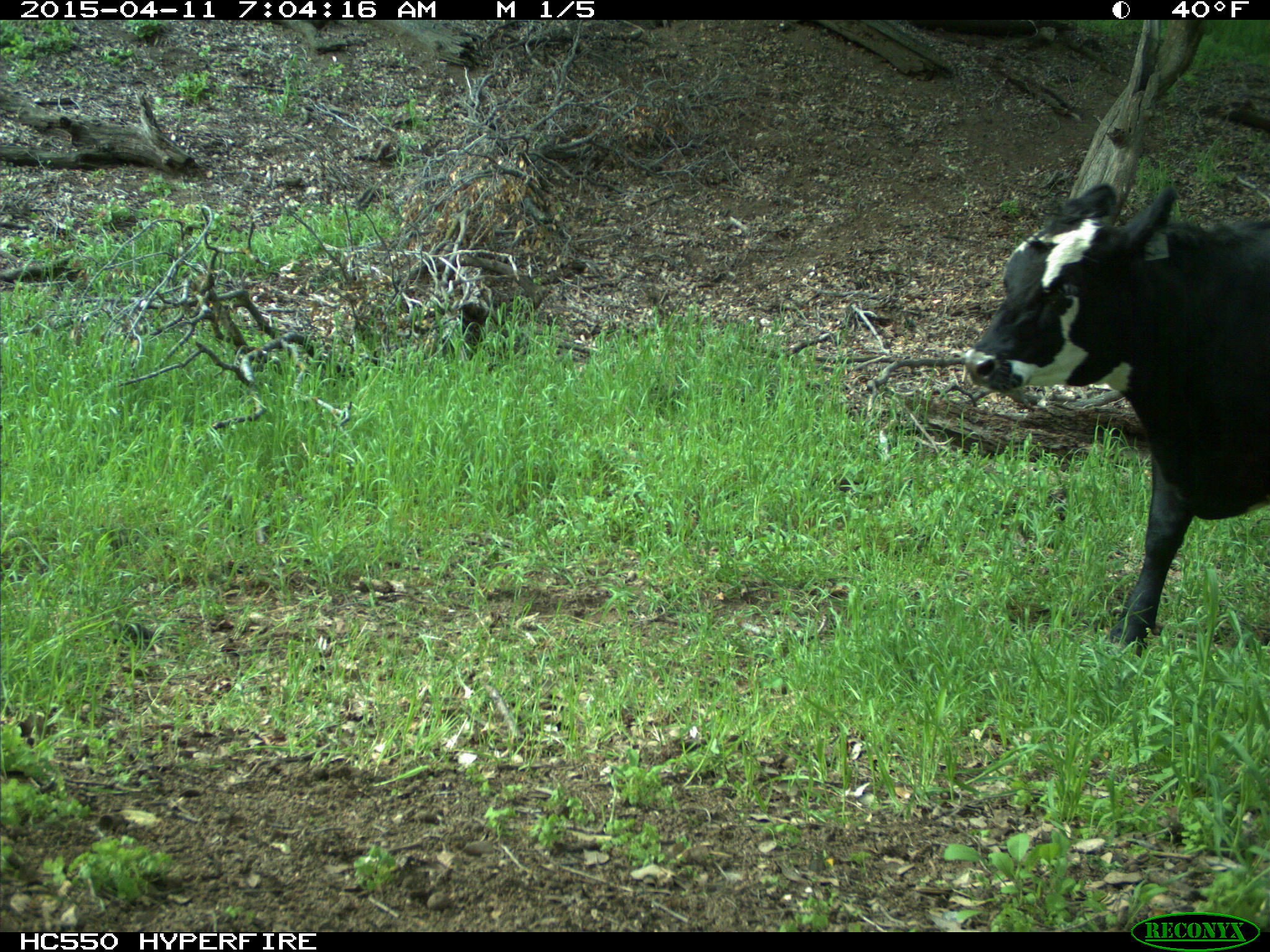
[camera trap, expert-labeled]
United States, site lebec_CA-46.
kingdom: Animalia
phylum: Chordata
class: Mammalia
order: Artiodactyla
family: Bovidae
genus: Bos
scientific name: Bos taurus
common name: domestic cow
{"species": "Bos taurus (domestic cow)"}